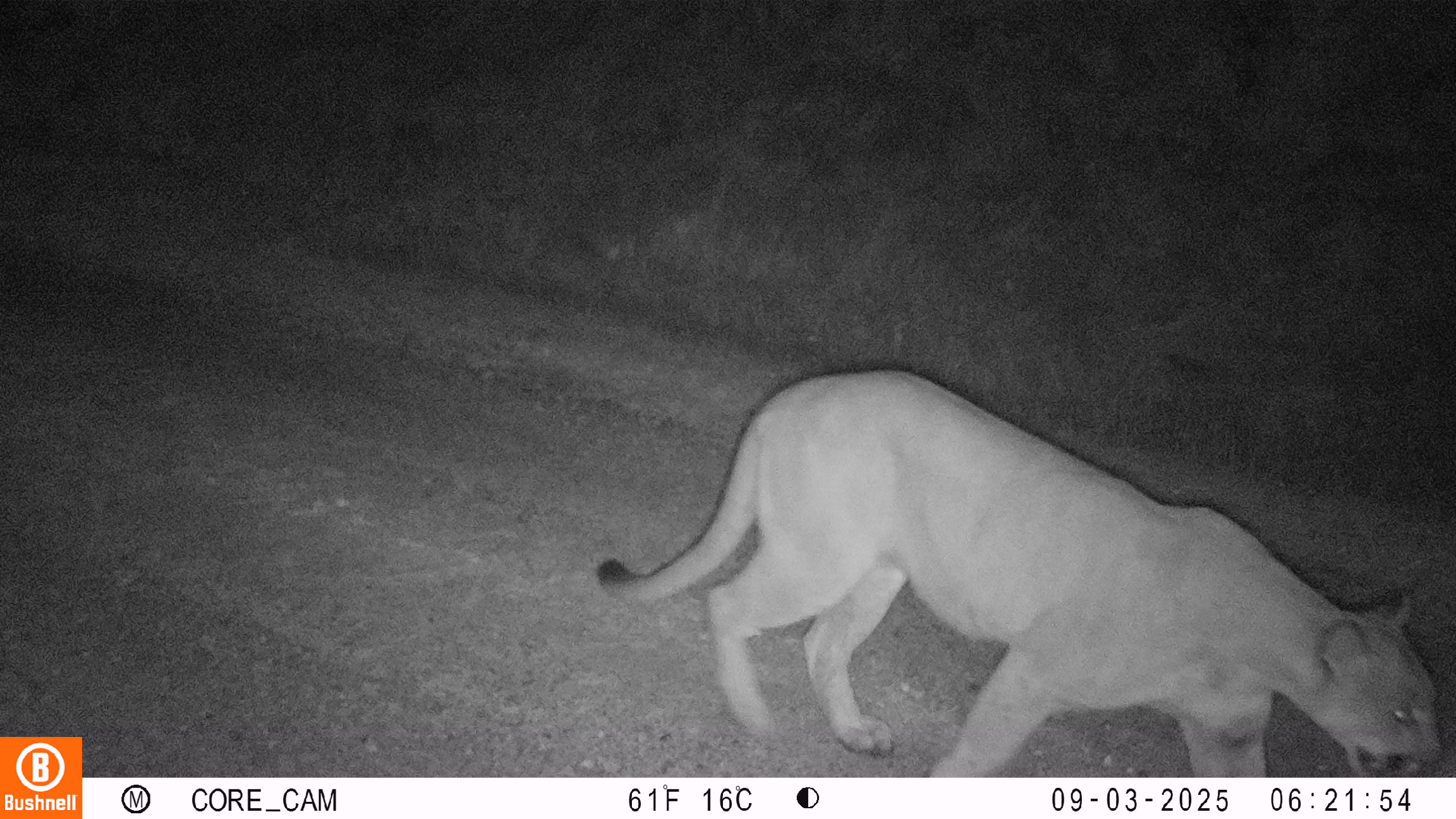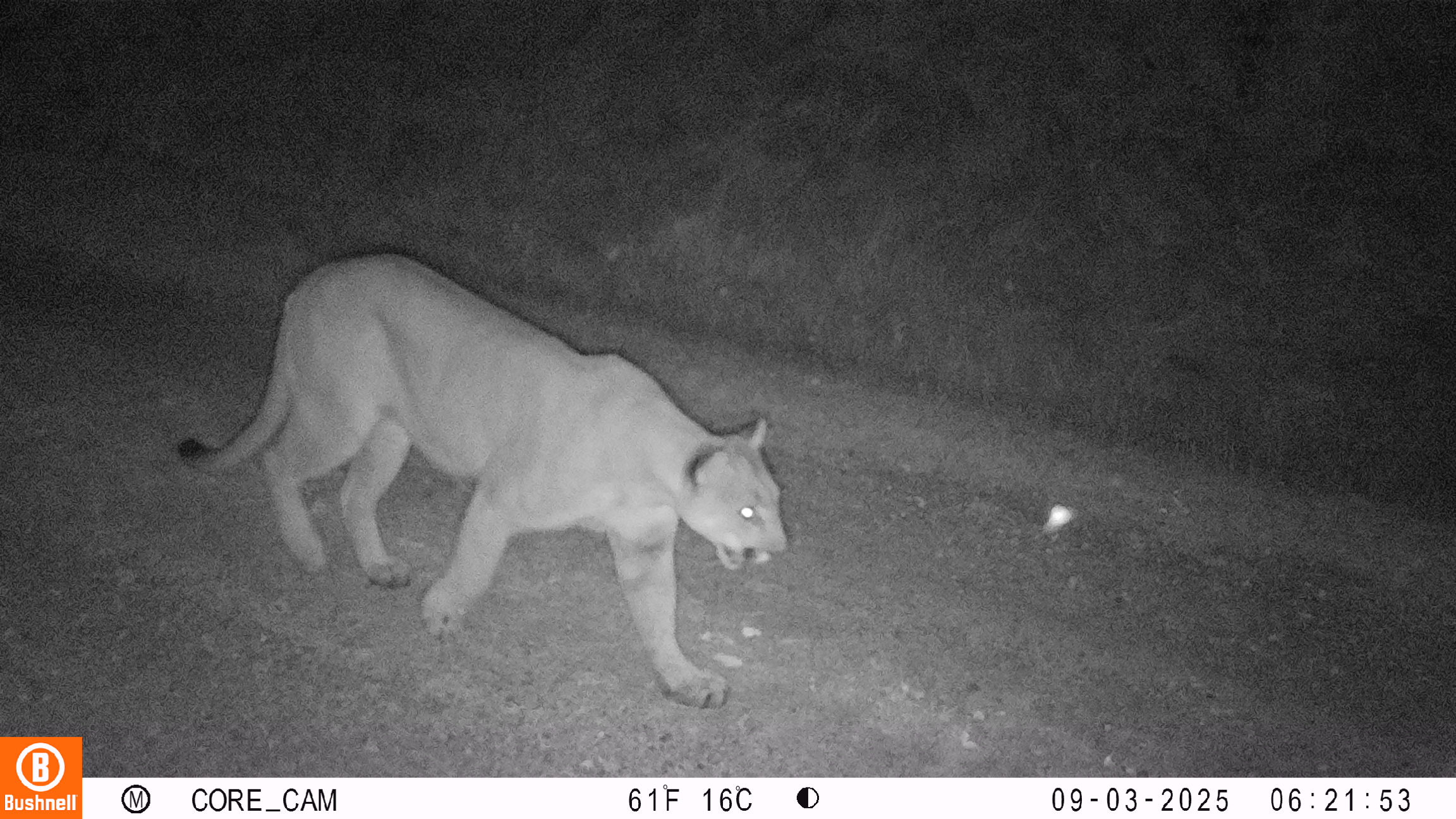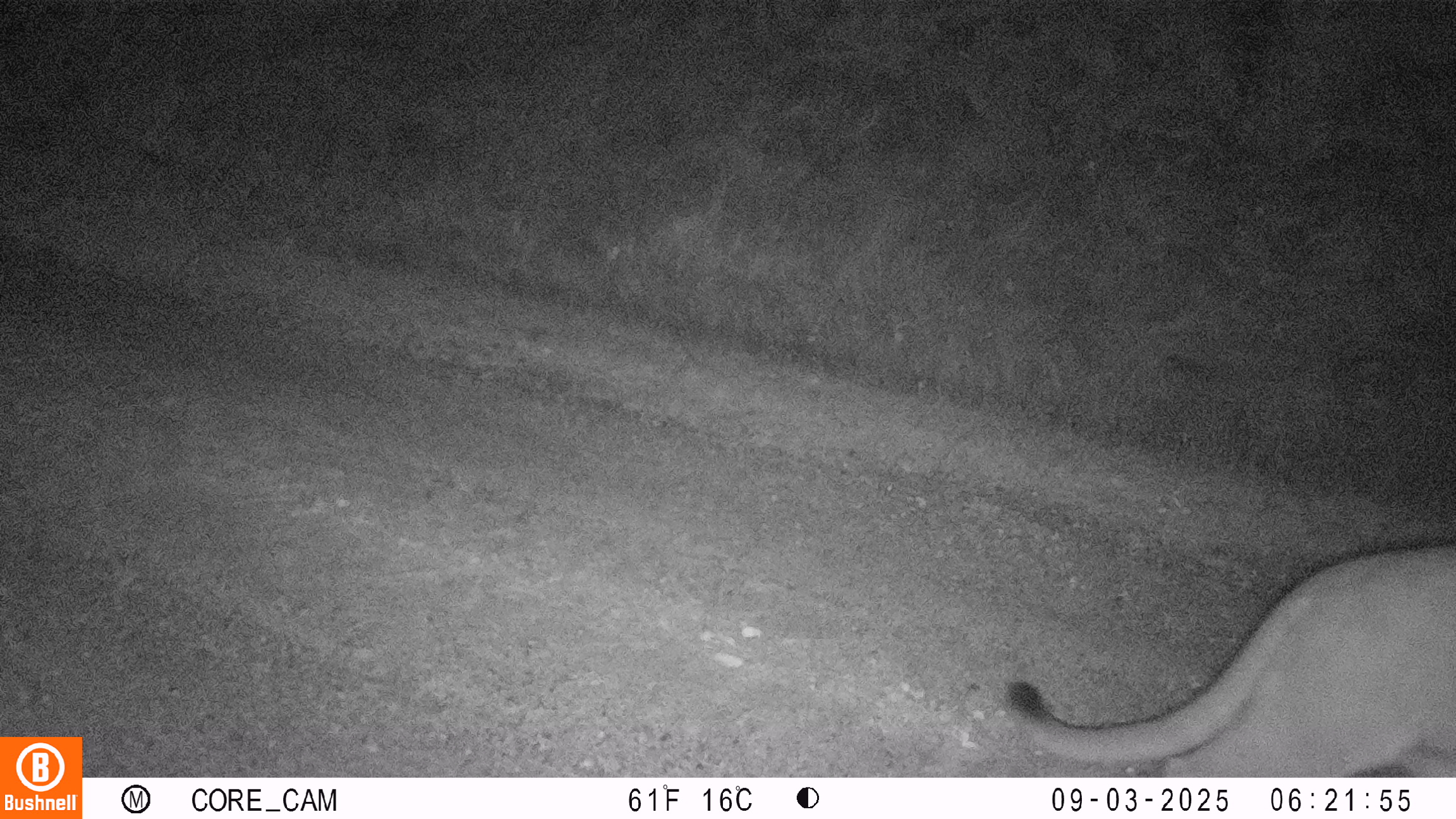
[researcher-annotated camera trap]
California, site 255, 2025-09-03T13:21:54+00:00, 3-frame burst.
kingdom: Animalia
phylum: Chordata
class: Mammalia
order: Carnivora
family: Felidae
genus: Puma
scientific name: Puma concolor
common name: puma